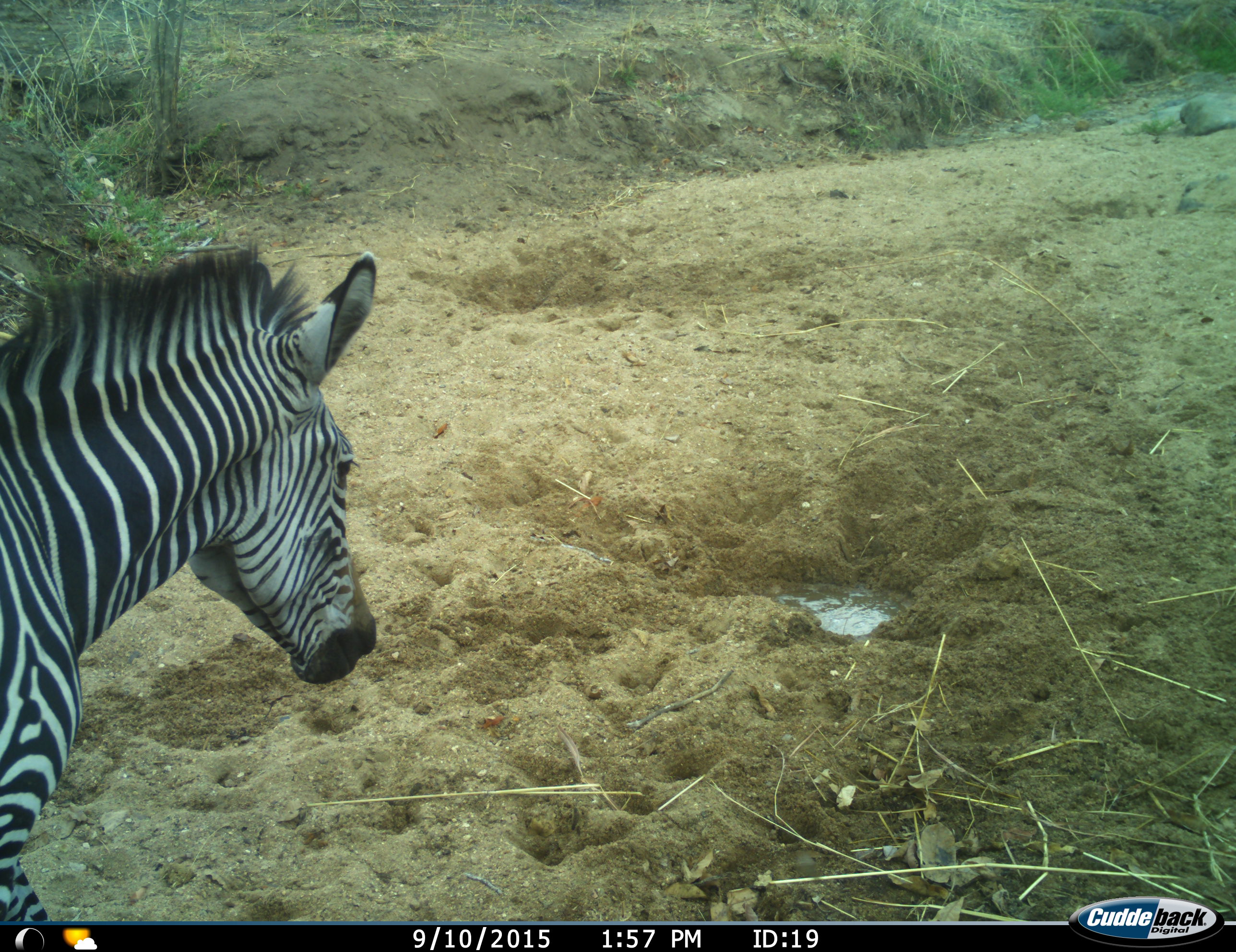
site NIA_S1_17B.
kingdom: Animalia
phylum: Chordata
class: Mammalia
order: Perissodactyla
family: Equidae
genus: Equus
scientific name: Equus quagga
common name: plains zebra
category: zebraplains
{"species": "zebraplains (plains zebra) (Equus quagga)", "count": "1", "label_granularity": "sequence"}